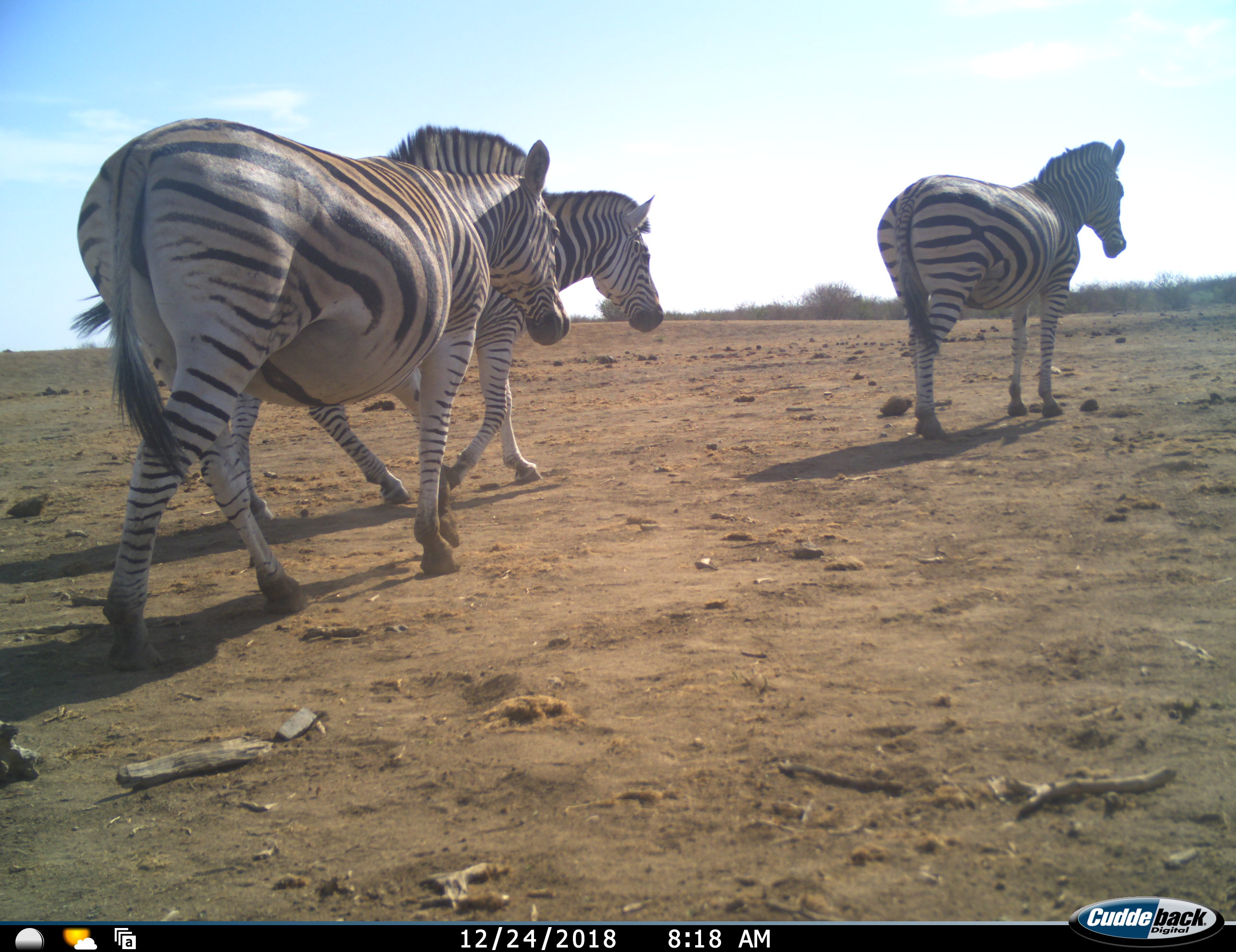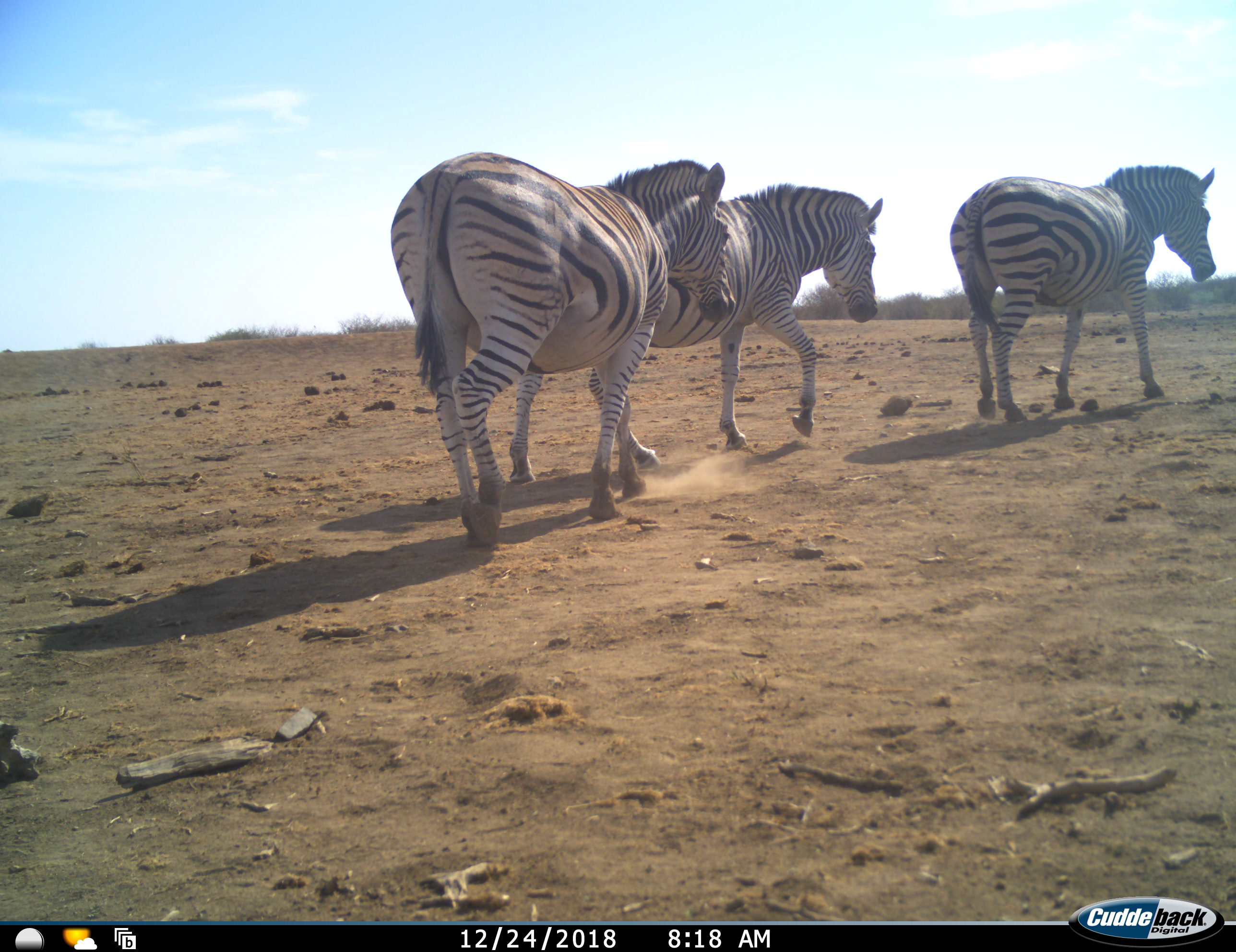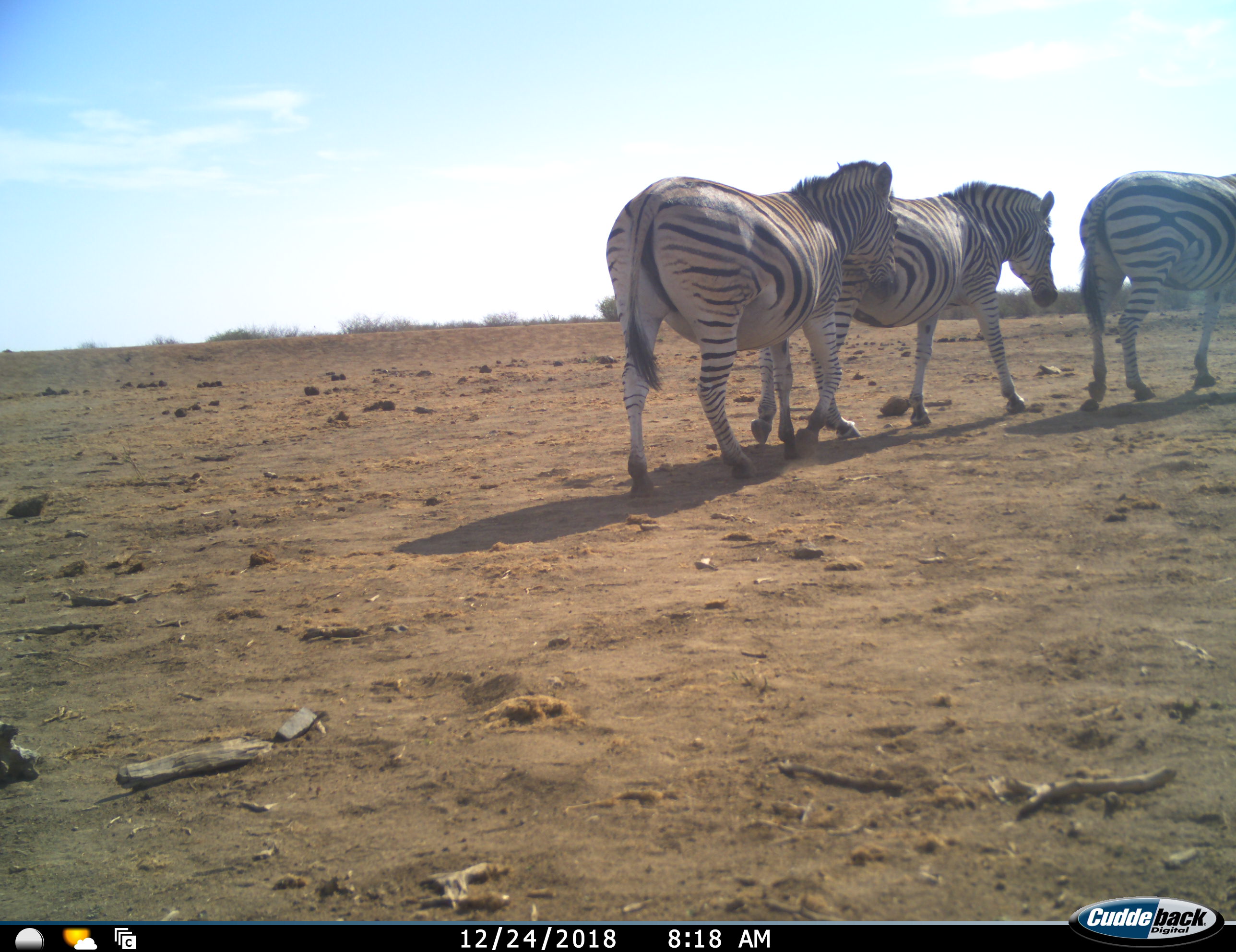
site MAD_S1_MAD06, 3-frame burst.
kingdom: Animalia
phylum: Chordata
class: Mammalia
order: Perissodactyla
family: Equidae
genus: Equus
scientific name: Equus quagga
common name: plains zebra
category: zebraplains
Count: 3.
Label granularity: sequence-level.